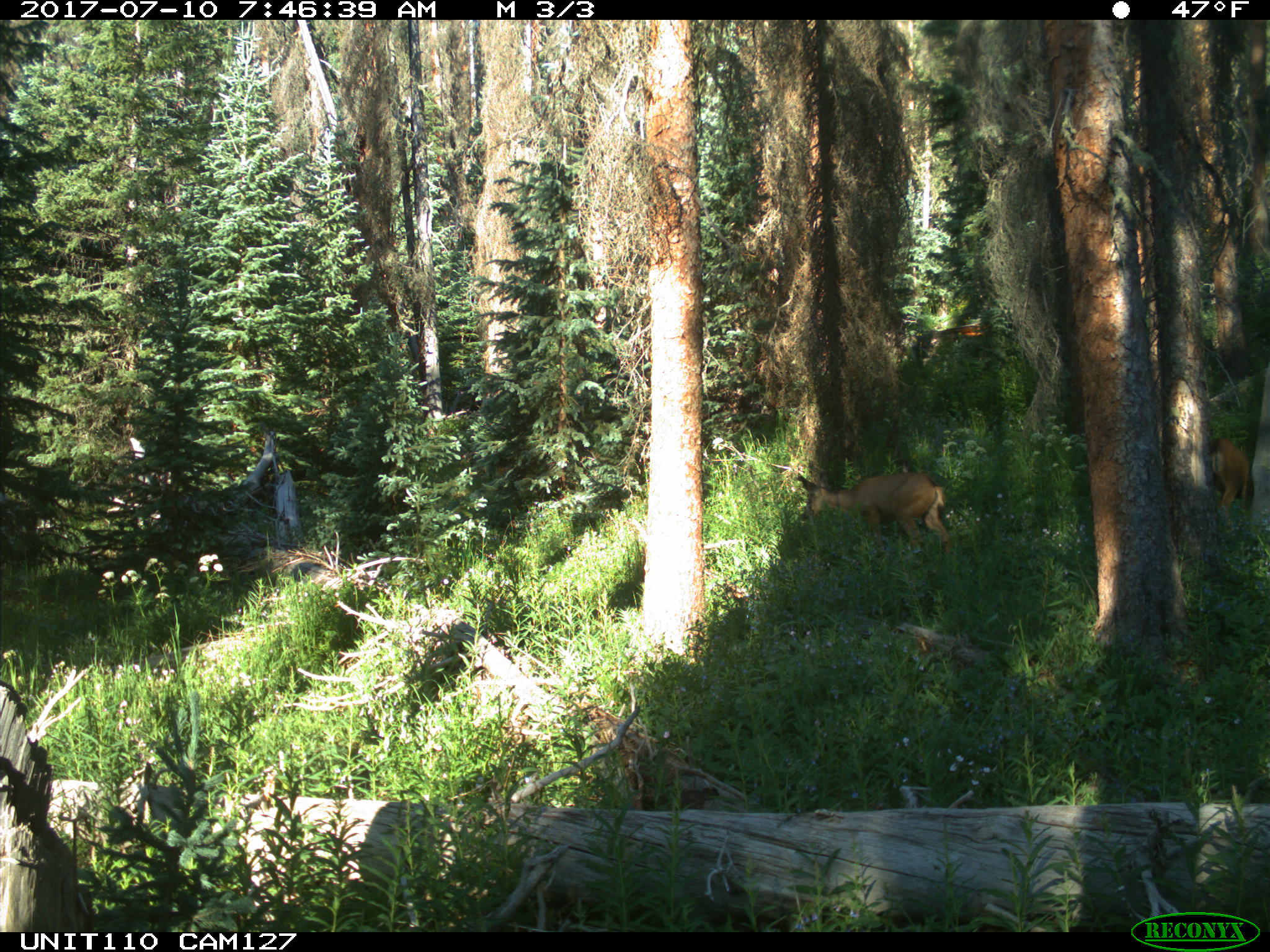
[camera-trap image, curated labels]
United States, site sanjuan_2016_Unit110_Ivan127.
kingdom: Animalia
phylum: Chordata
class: Mammalia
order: Artiodactyla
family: Cervidae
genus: Odocoileus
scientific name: Odocoileus hemionus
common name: mule deer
Odocoileus hemionus (mule deer).